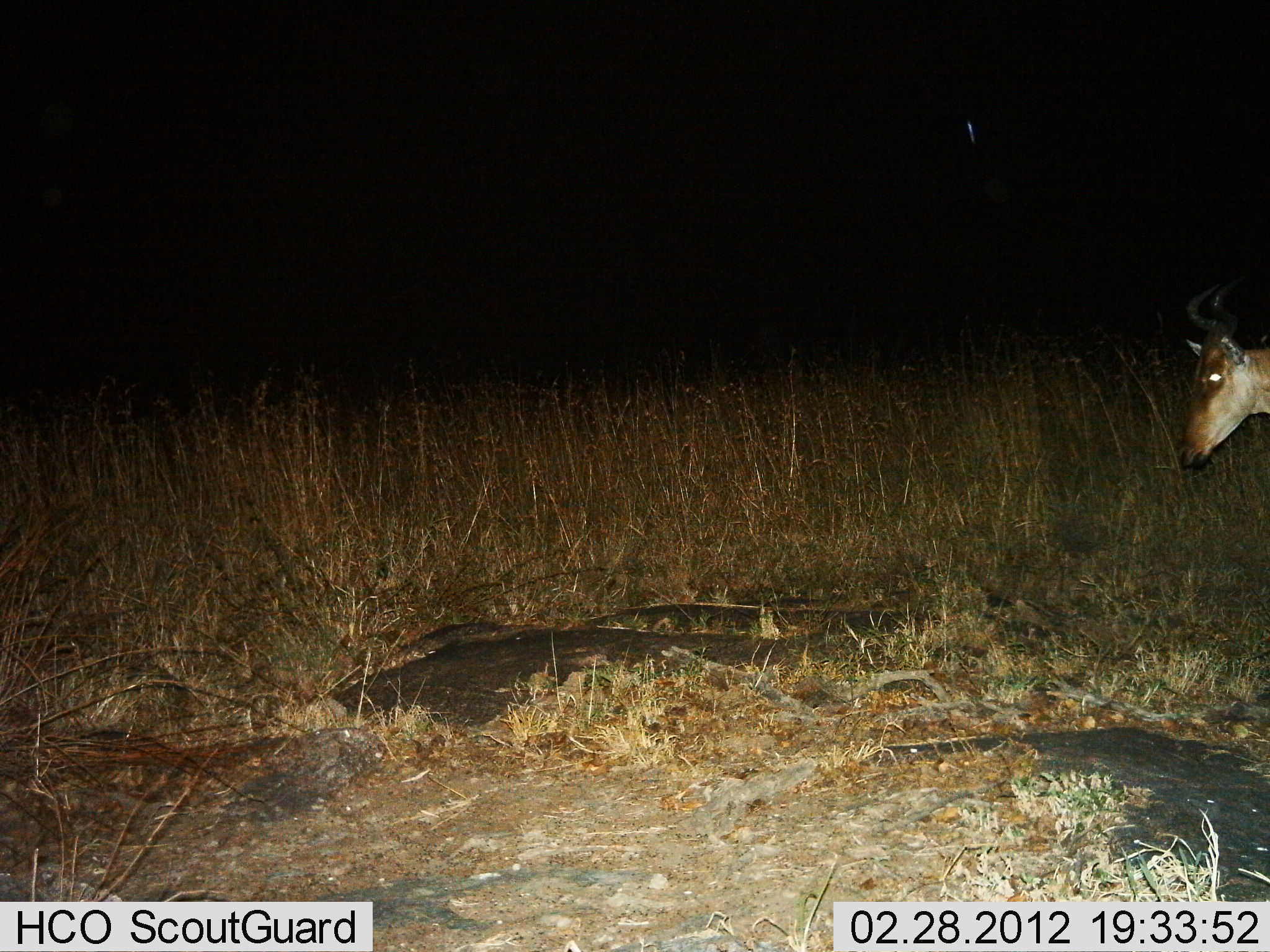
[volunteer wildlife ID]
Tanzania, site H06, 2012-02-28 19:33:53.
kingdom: Animalia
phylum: Chordata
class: Mammalia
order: Artiodactyla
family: Bovidae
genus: Alcelaphus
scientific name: Alcelaphus buselaphus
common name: hartebeest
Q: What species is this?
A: Hartebeest (Alcelaphus buselaphus).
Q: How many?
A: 1.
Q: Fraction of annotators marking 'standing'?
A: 46%.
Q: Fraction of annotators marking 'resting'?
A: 0%.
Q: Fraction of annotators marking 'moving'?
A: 54%.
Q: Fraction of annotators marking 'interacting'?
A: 0%.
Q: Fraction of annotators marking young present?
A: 0%.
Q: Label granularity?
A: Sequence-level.